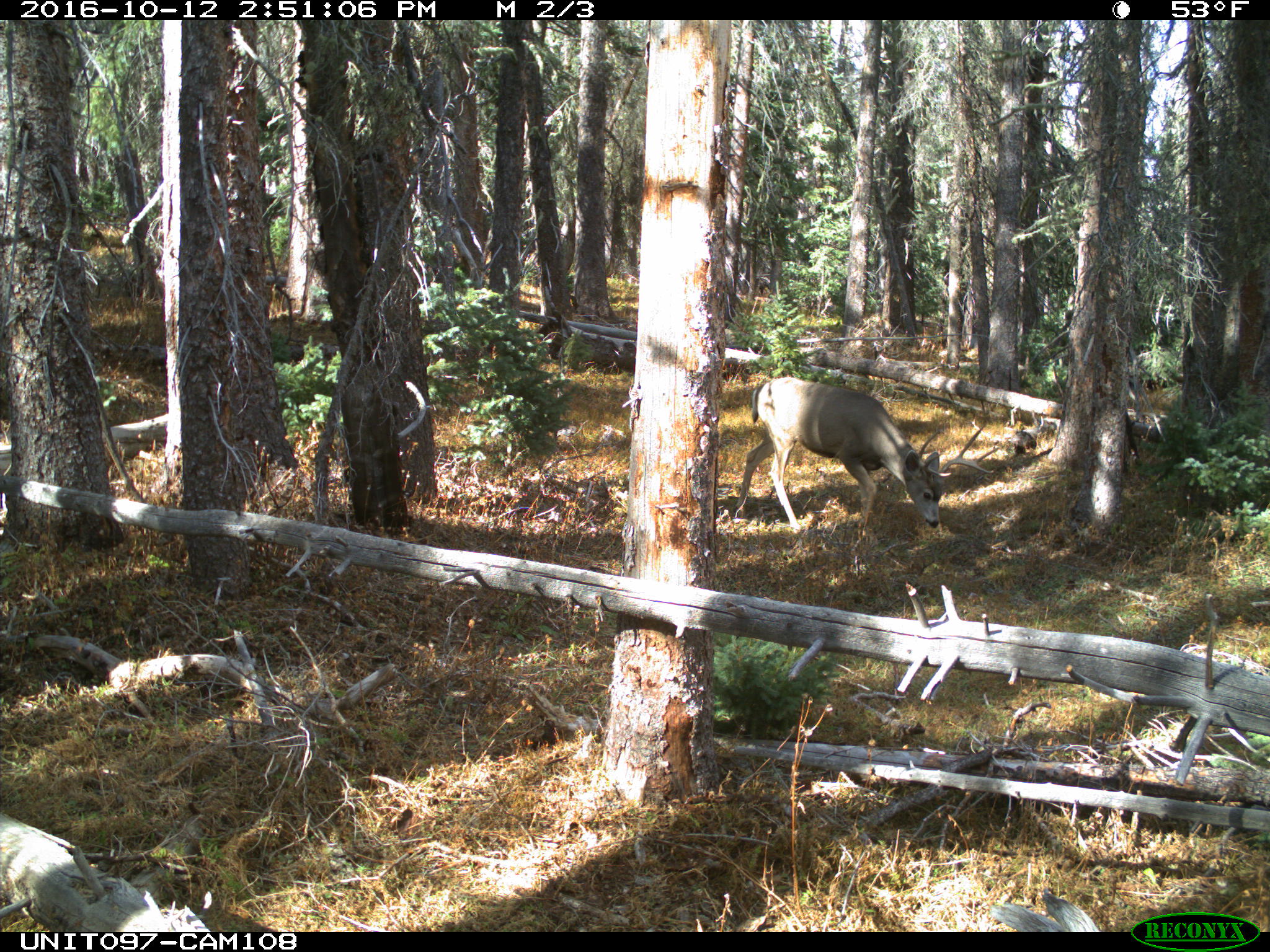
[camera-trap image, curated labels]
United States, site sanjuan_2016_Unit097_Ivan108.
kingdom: Animalia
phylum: Chordata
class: Mammalia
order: Artiodactyla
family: Cervidae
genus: Odocoileus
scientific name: Odocoileus hemionus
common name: mule deer